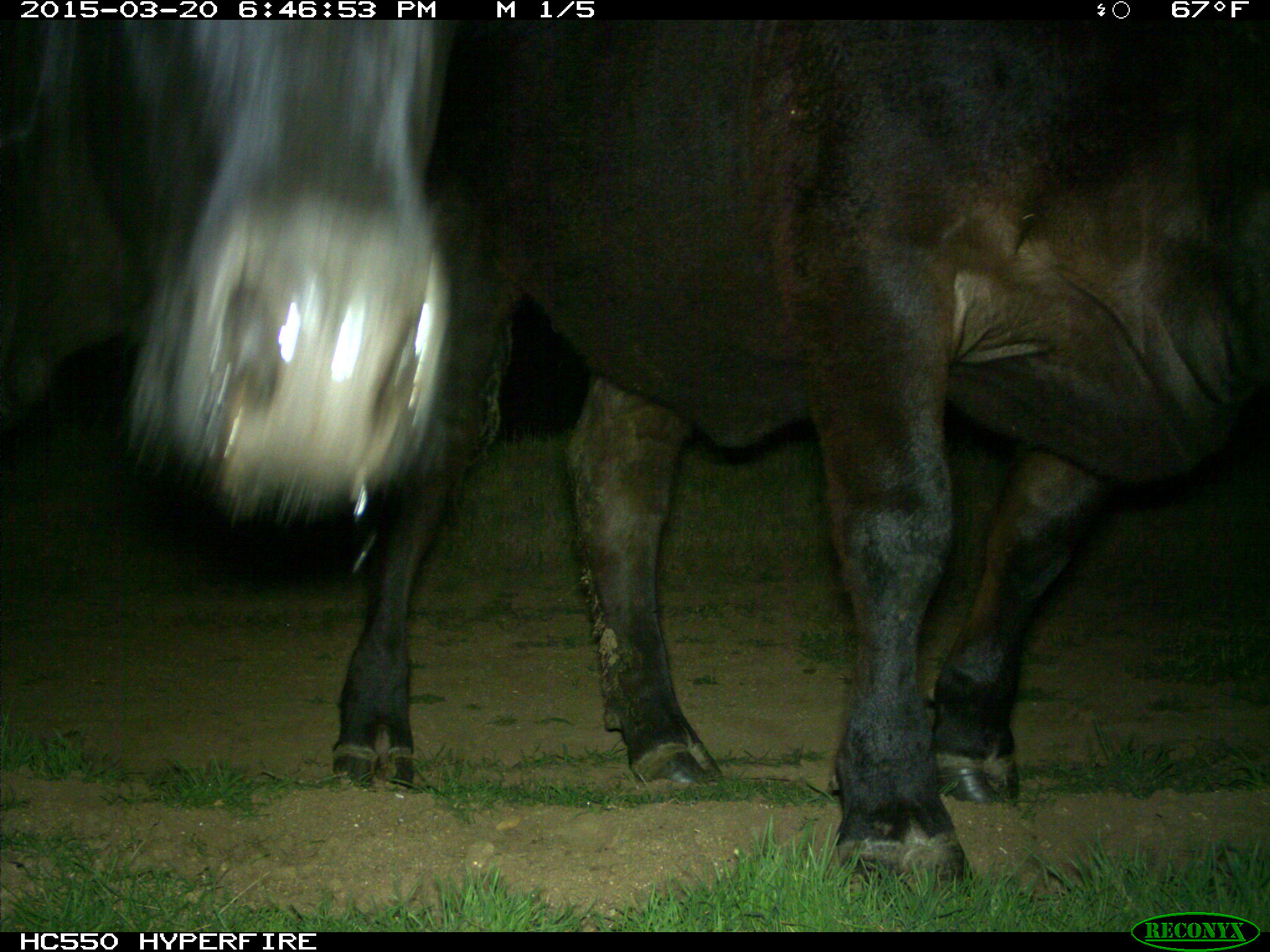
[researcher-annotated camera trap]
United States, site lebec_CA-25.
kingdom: Animalia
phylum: Chordata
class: Mammalia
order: Artiodactyla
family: Bovidae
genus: Bos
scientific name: Bos taurus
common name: domestic cow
Bos taurus (domestic cow).